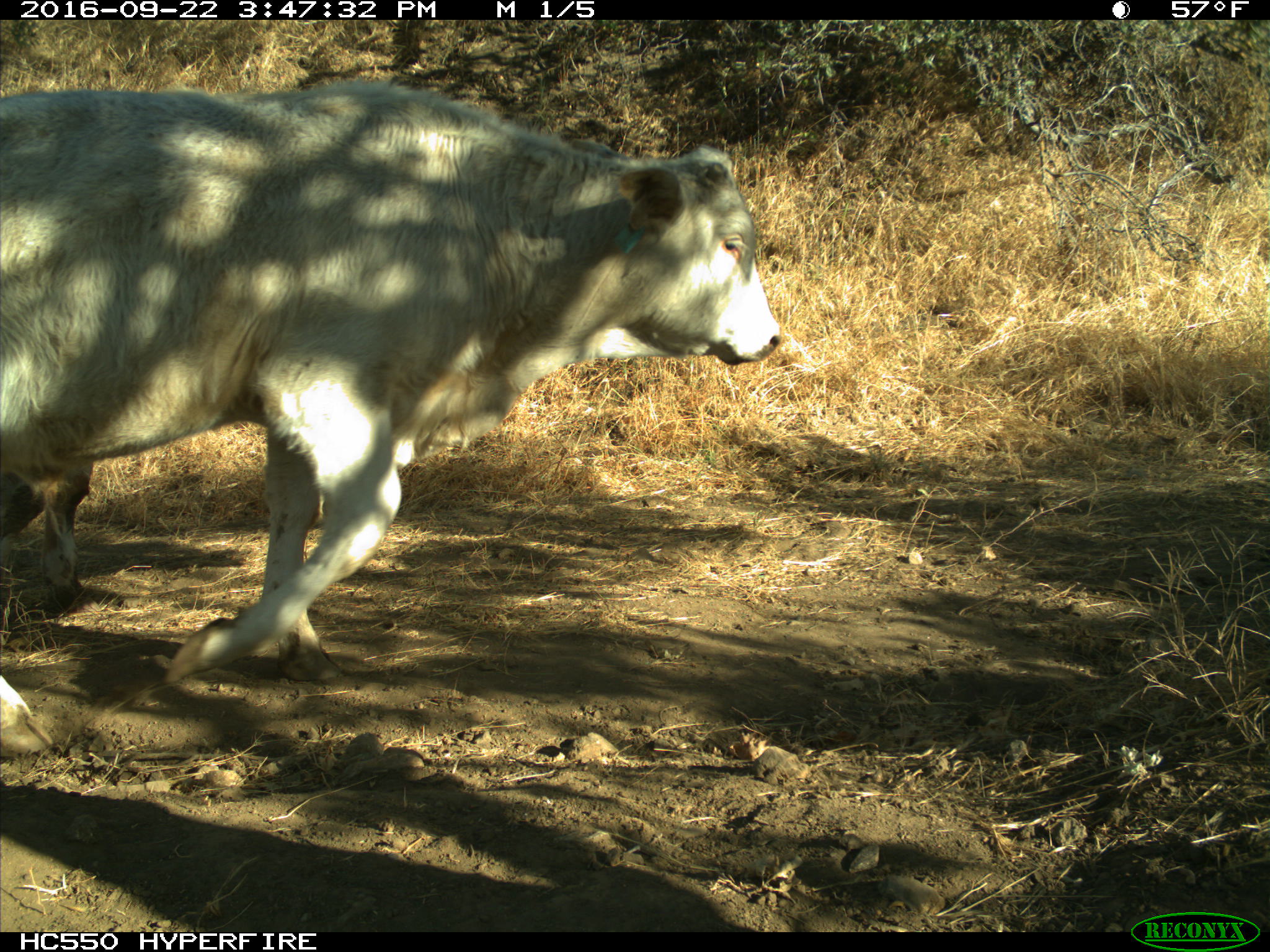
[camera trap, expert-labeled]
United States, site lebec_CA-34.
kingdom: Animalia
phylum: Chordata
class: Mammalia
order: Artiodactyla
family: Bovidae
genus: Bos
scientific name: Bos taurus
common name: domestic cow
Bos taurus (domestic cow).